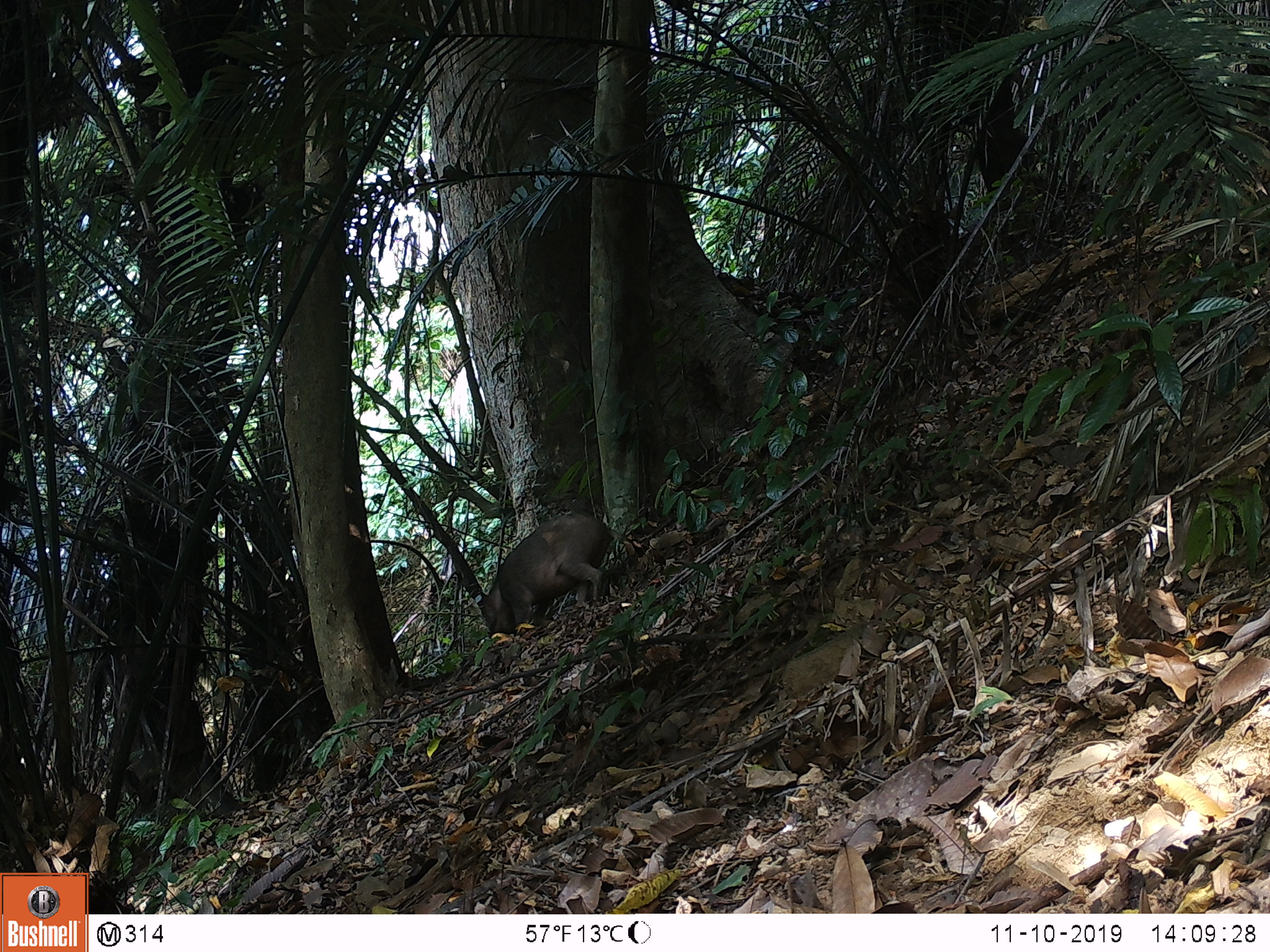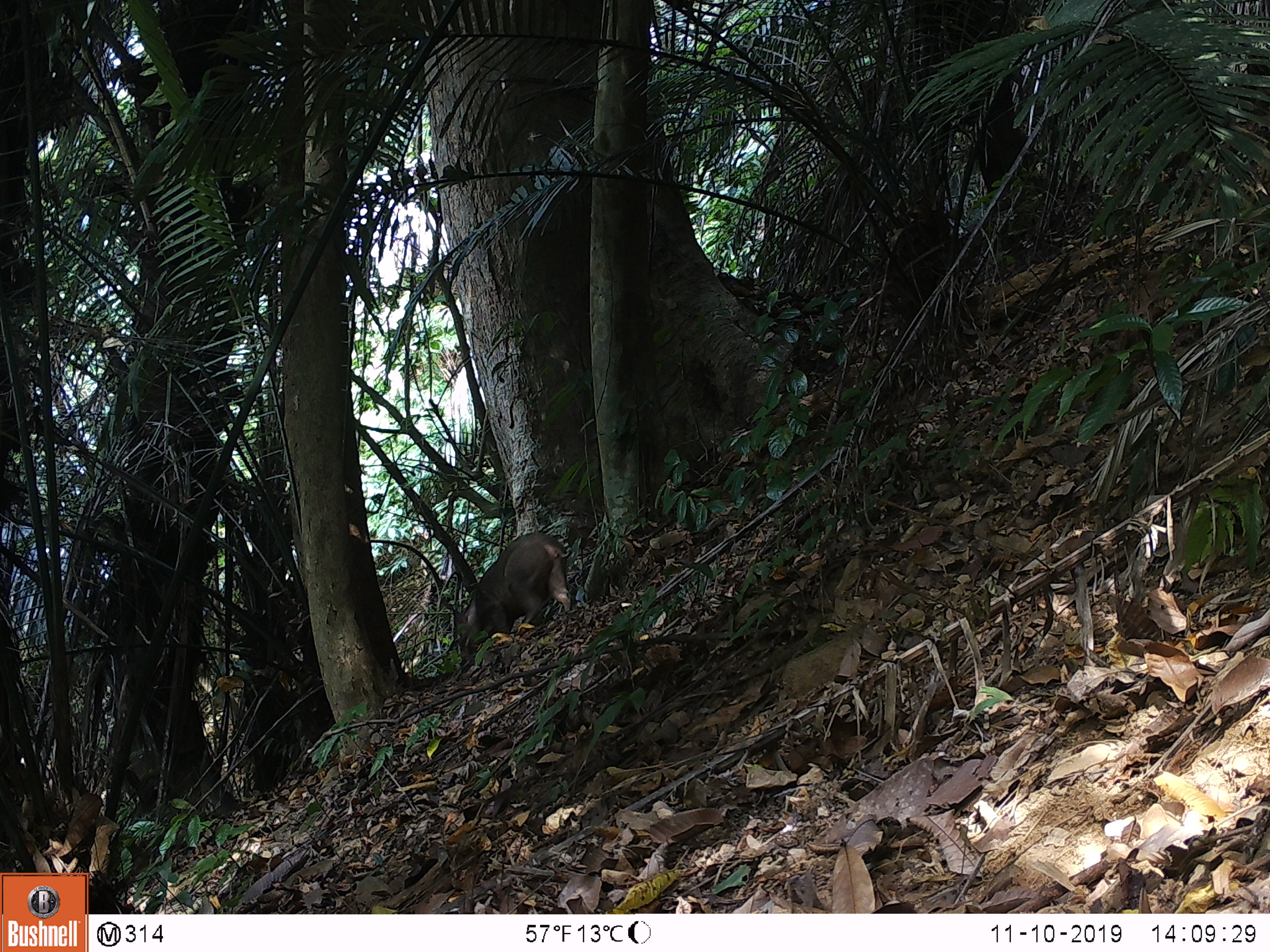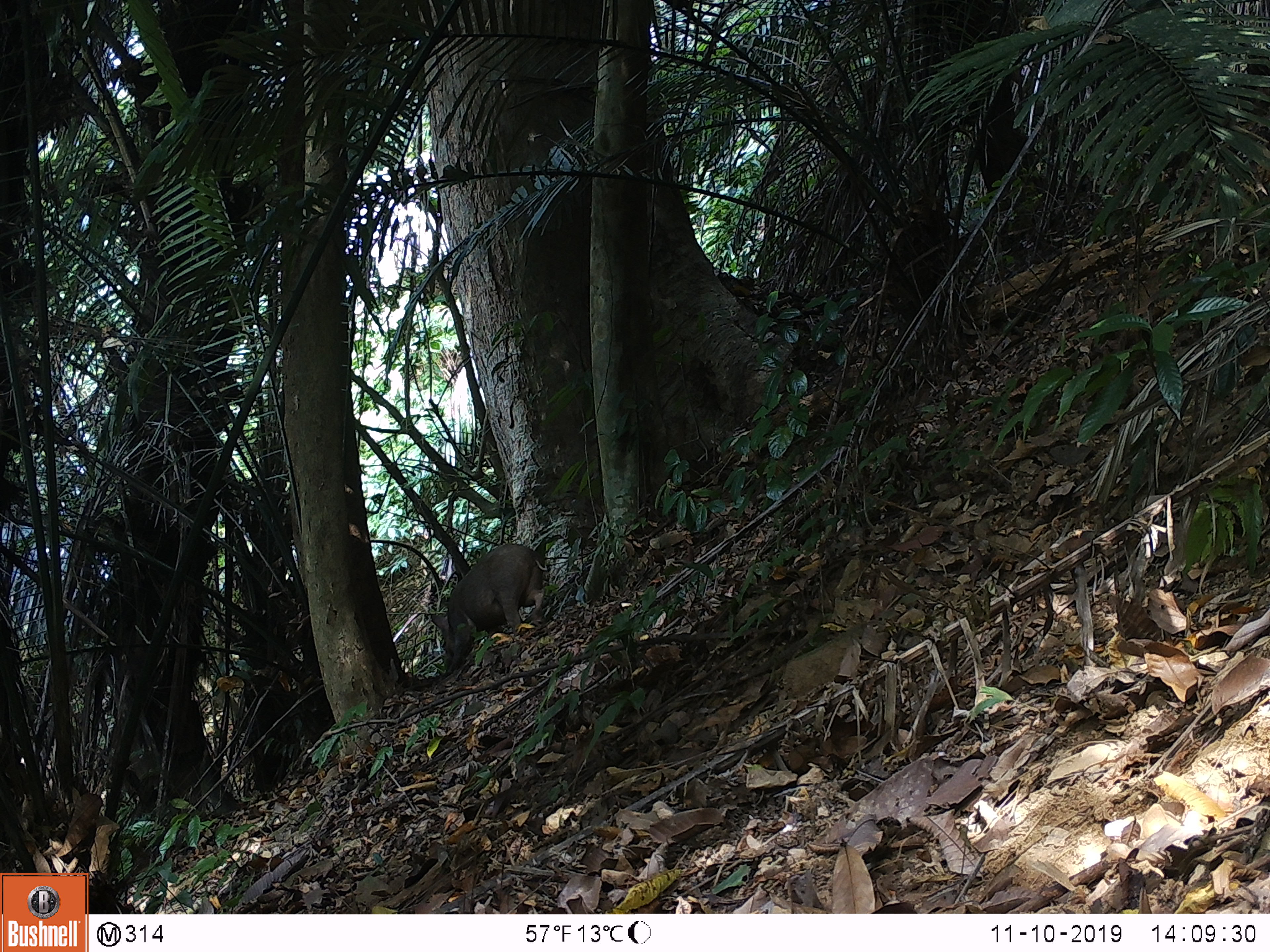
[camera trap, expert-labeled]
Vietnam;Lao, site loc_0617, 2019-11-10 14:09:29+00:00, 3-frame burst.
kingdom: Animalia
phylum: Chordata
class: Mammalia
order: Artiodactyla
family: Suidae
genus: Sus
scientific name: Sus scrofa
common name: eurasian wild pig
Eurasian wild pig (Sus scrofa). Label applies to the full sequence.